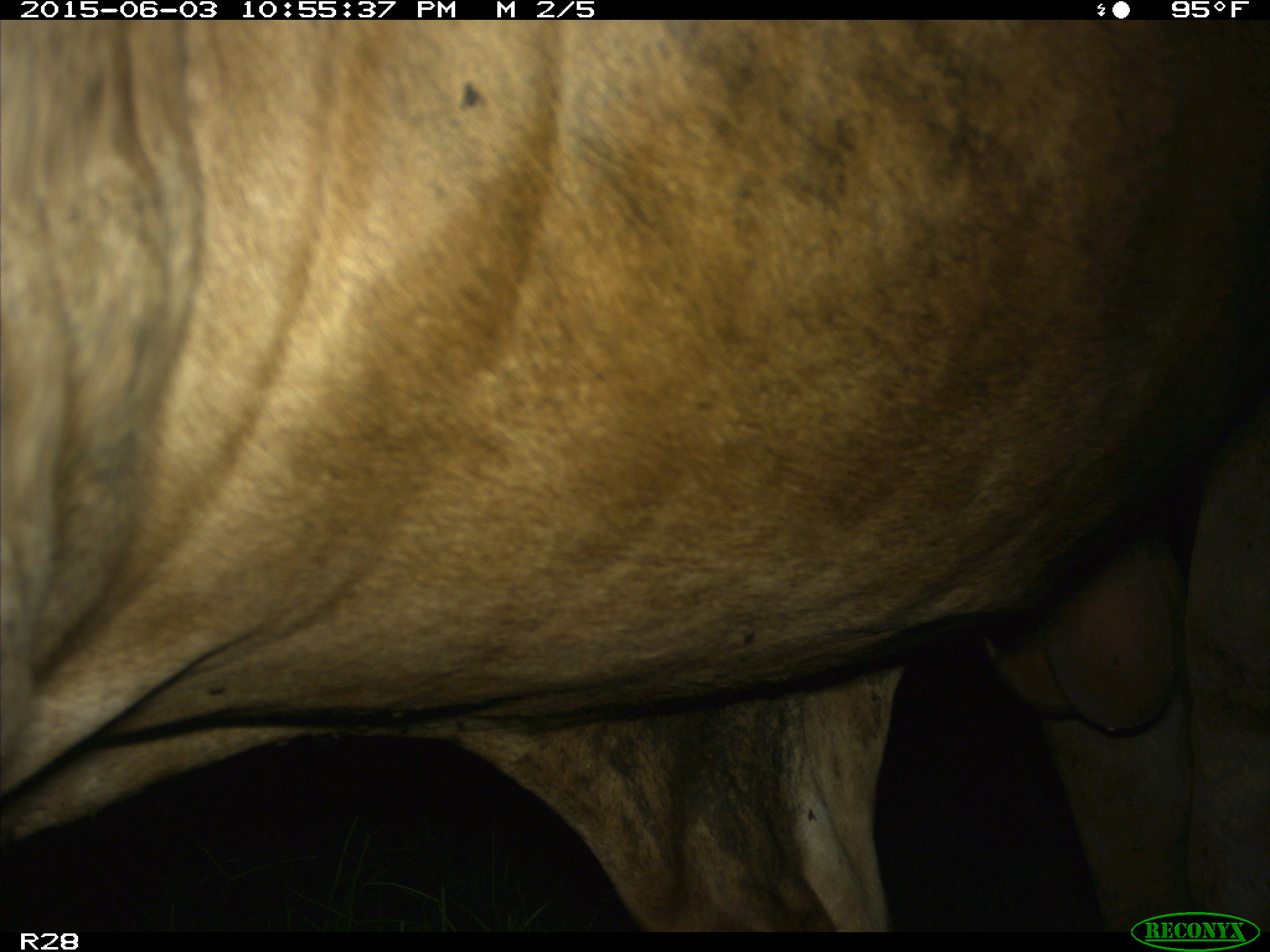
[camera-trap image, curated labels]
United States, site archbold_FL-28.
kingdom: Animalia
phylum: Chordata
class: Mammalia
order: Artiodactyla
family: Bovidae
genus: Bos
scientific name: Bos taurus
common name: domestic cow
Bos taurus (domestic cow).